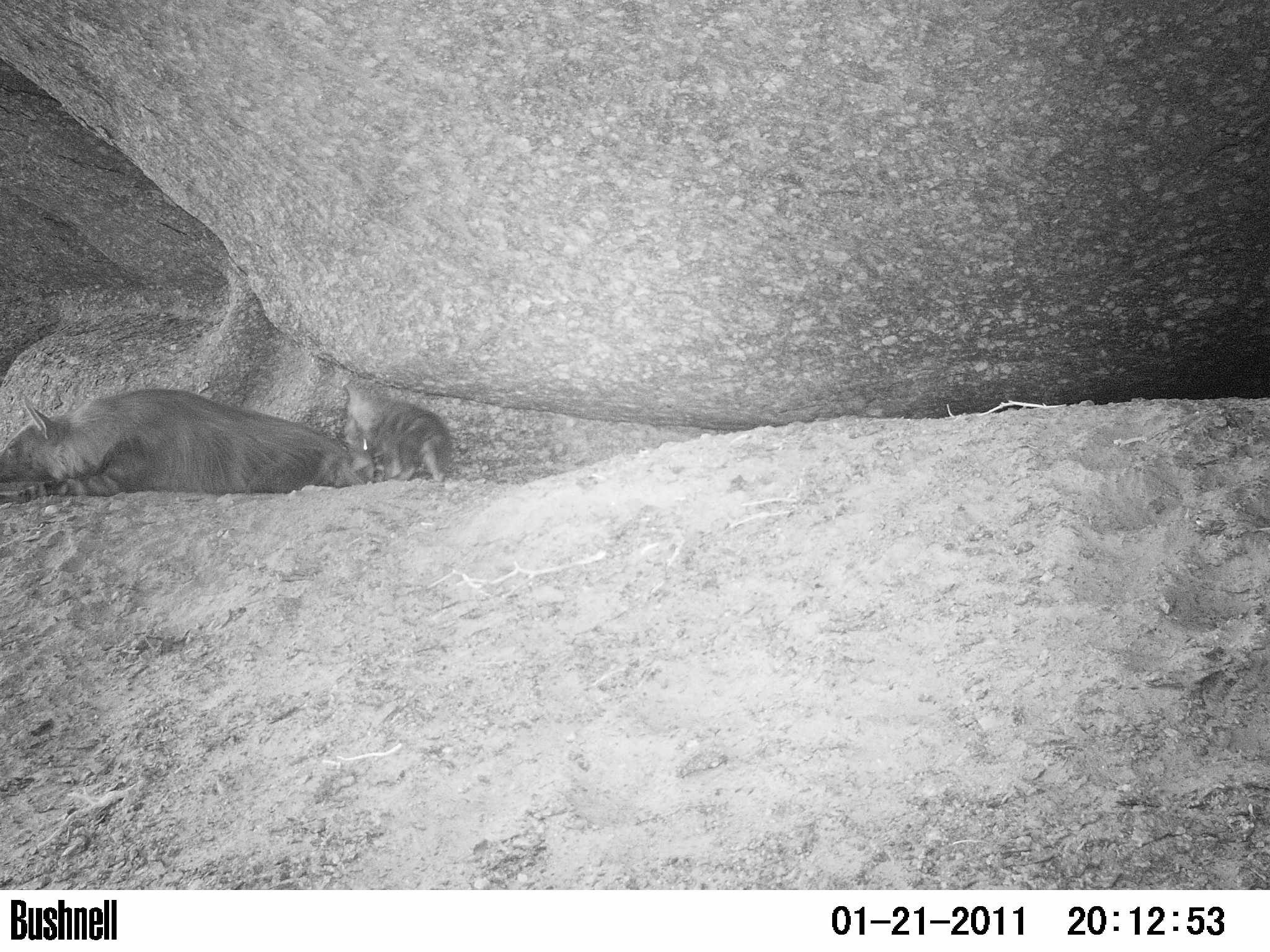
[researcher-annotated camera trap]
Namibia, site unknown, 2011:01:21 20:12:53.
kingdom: Animalia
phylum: Chordata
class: Mammalia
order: Carnivora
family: Hyaenidae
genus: Parahyaena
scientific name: Parahyaena brunnea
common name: brown hyena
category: hyaena brunnea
Hyaena brunnea (brown hyena) (Parahyaena brunnea).